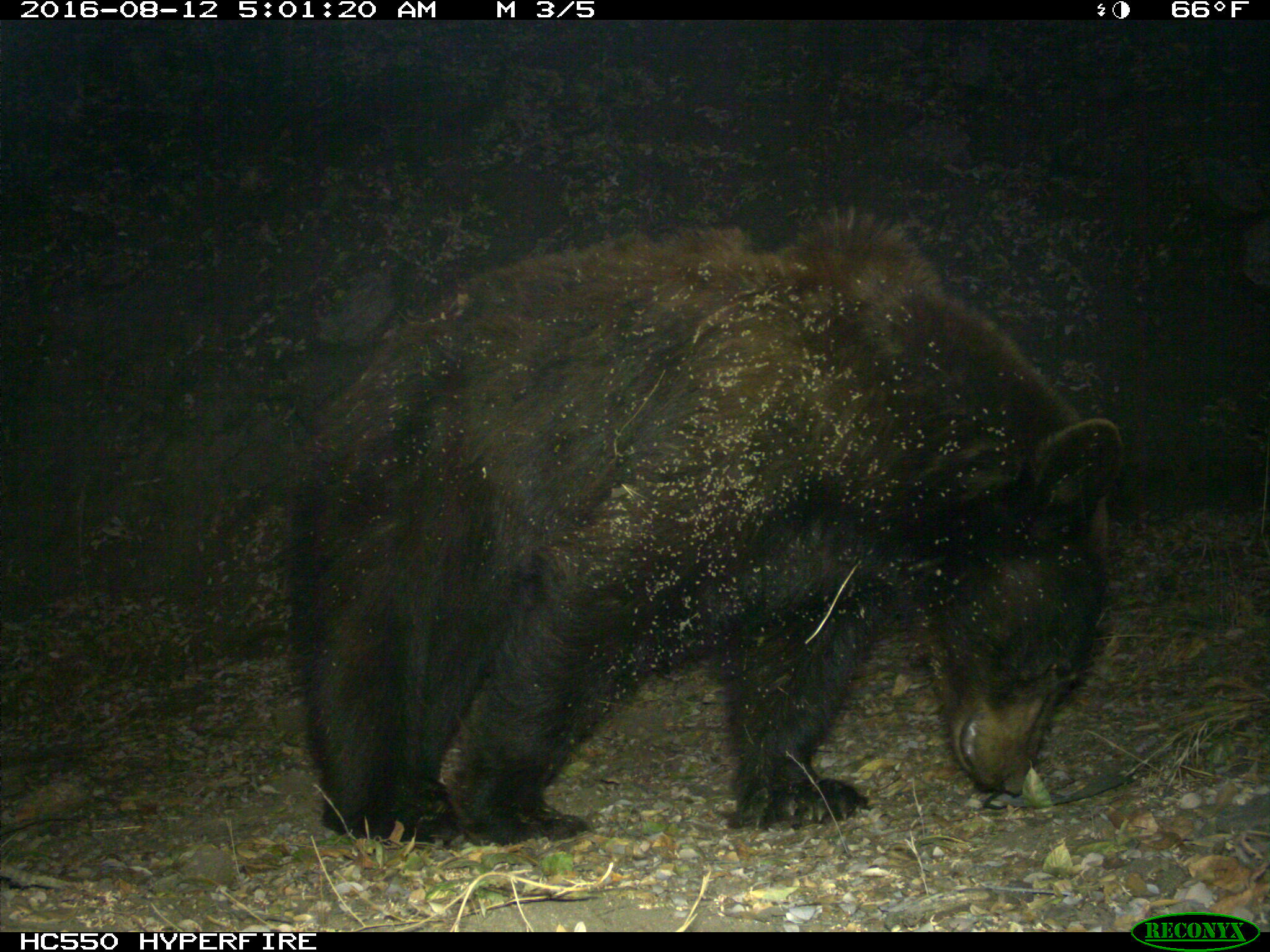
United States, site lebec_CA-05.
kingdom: Animalia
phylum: Chordata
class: Mammalia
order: Carnivora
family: Ursidae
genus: Ursus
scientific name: Ursus americanus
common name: american black bear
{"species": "Ursus americanus (american black bear)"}